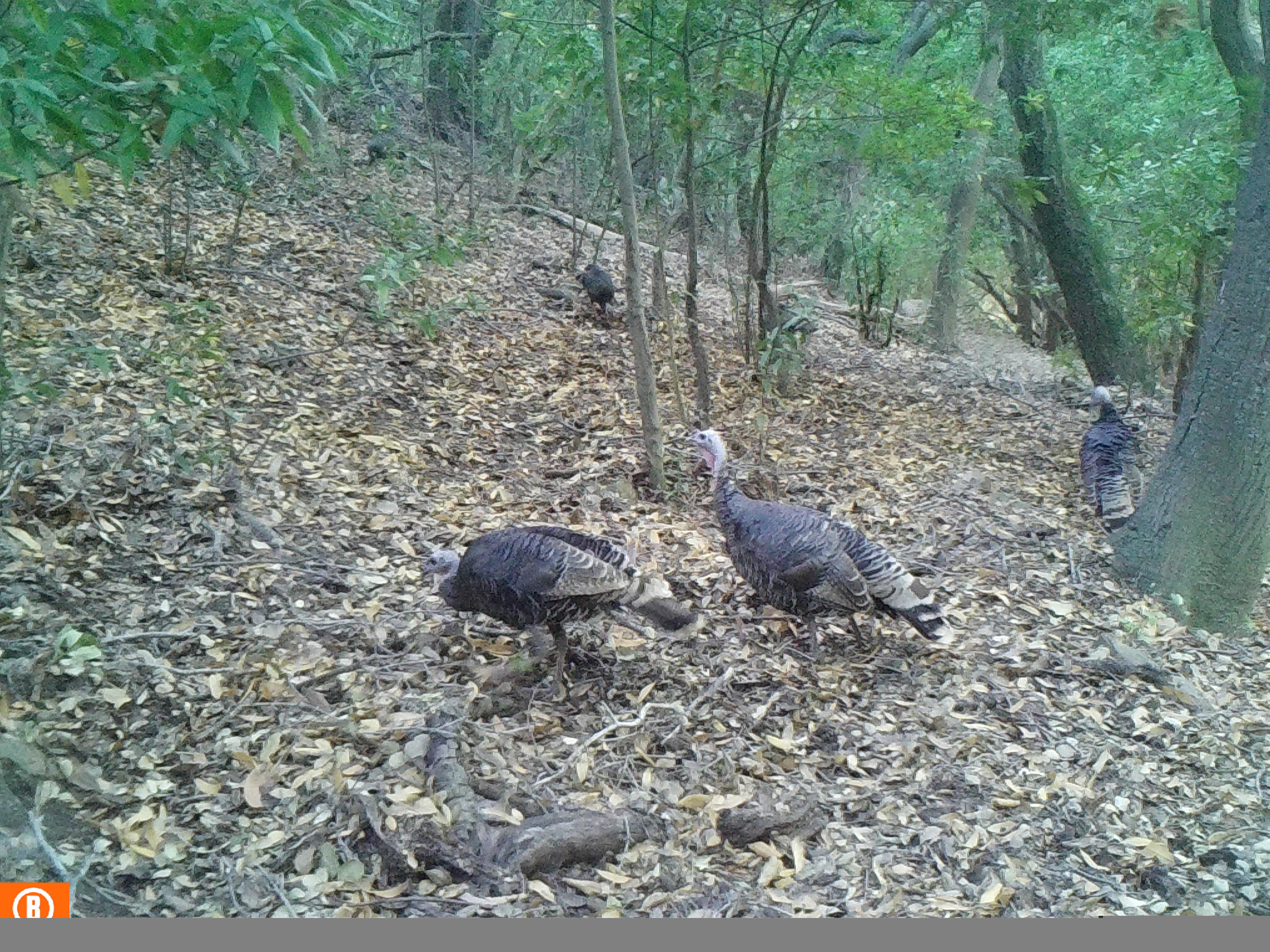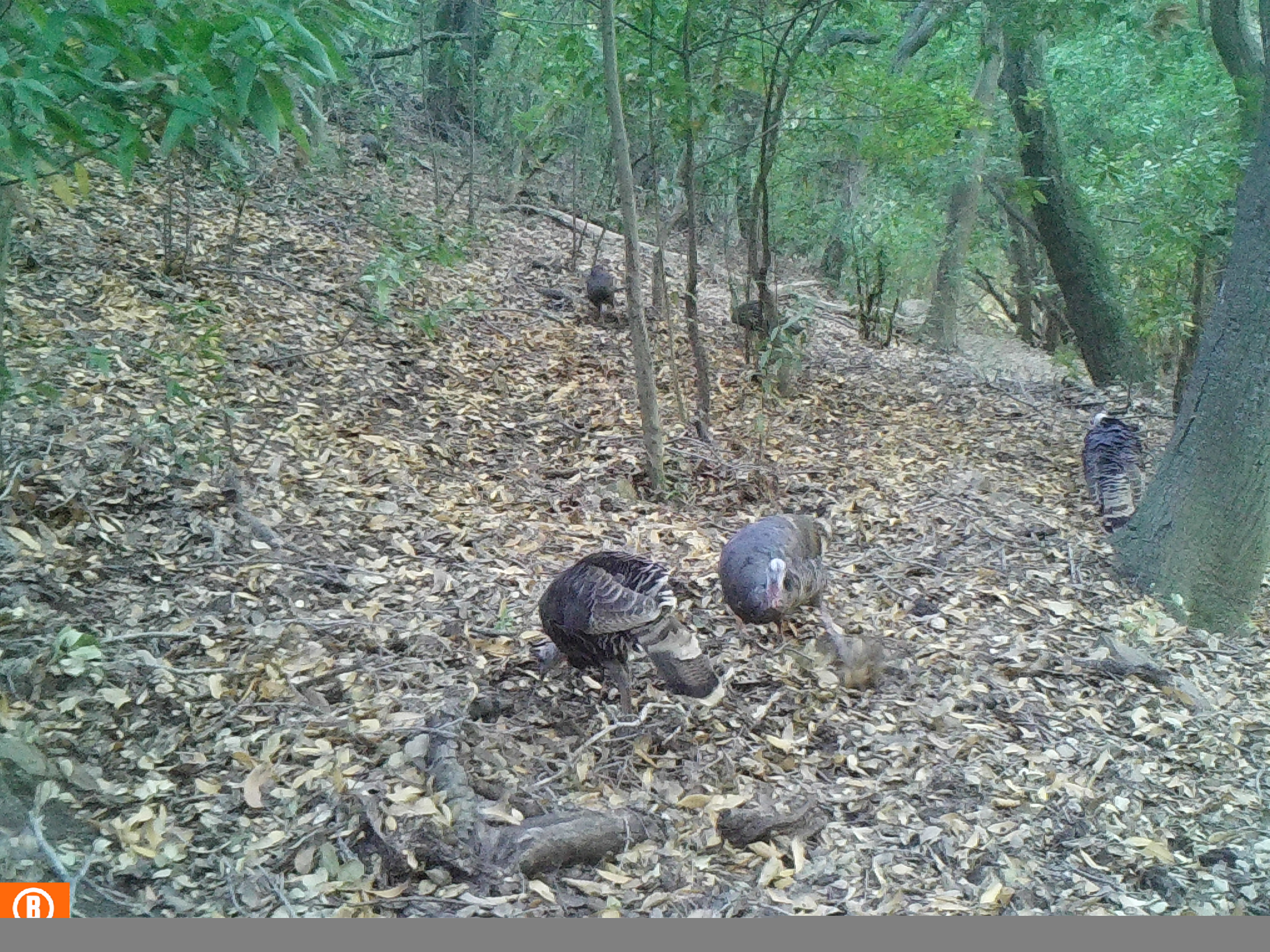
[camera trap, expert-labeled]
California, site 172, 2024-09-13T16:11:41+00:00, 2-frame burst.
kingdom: Animalia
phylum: Chordata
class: Aves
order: Galliformes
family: Phasianidae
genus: Meleagris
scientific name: Meleagris gallopavo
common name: turkey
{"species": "turkey (Meleagris gallopavo)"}